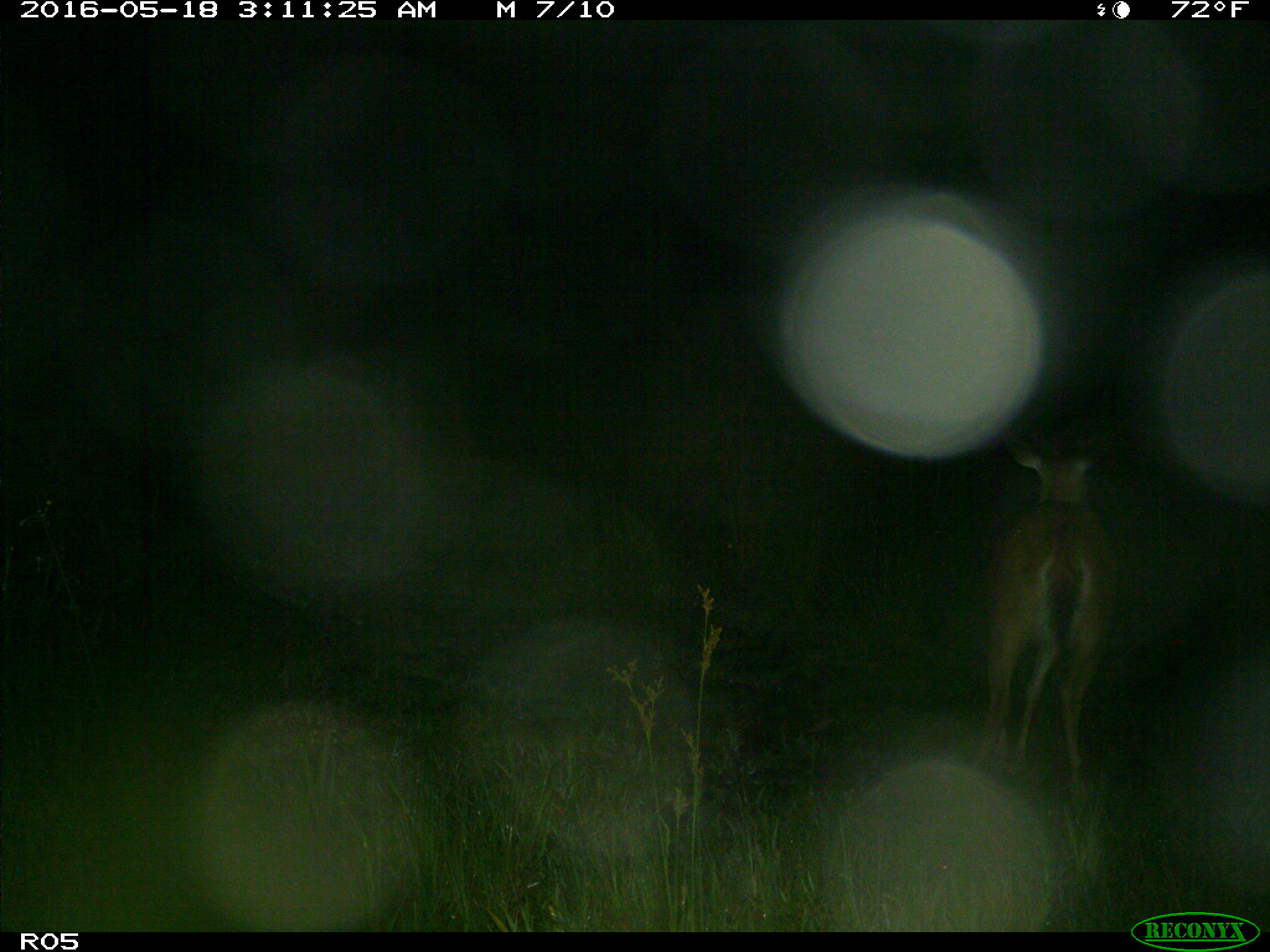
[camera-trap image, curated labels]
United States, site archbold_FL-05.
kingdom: Animalia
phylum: Chordata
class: Mammalia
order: Artiodactyla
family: Cervidae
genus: Odocoileus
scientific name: Odocoileus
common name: deer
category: unidentified deer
Unidentified deer (deer) (Odocoileus).